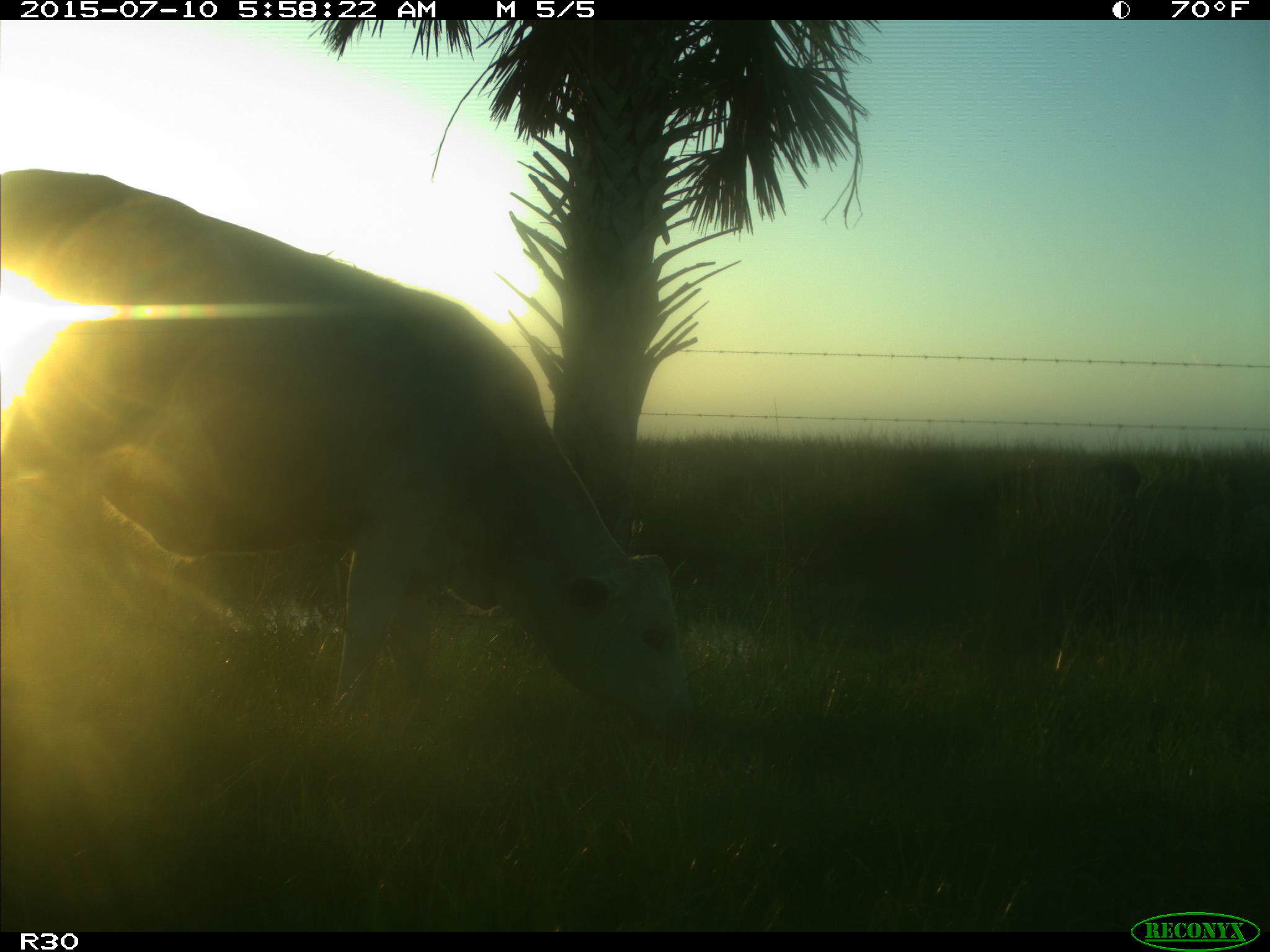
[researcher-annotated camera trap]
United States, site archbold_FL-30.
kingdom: Animalia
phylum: Chordata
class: Mammalia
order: Artiodactyla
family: Bovidae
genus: Bos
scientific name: Bos taurus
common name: domestic cow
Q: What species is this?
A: Bos taurus (domestic cow).